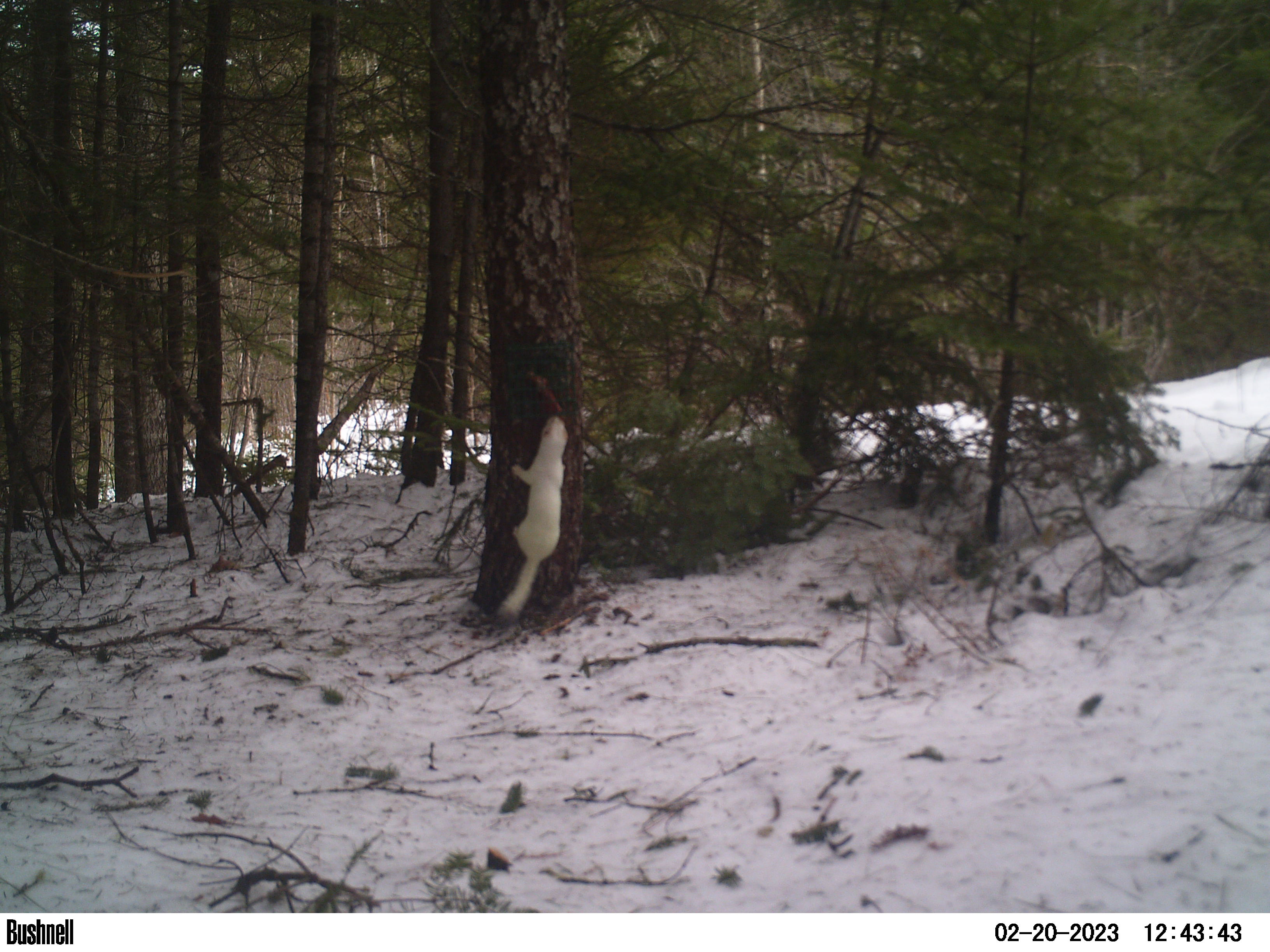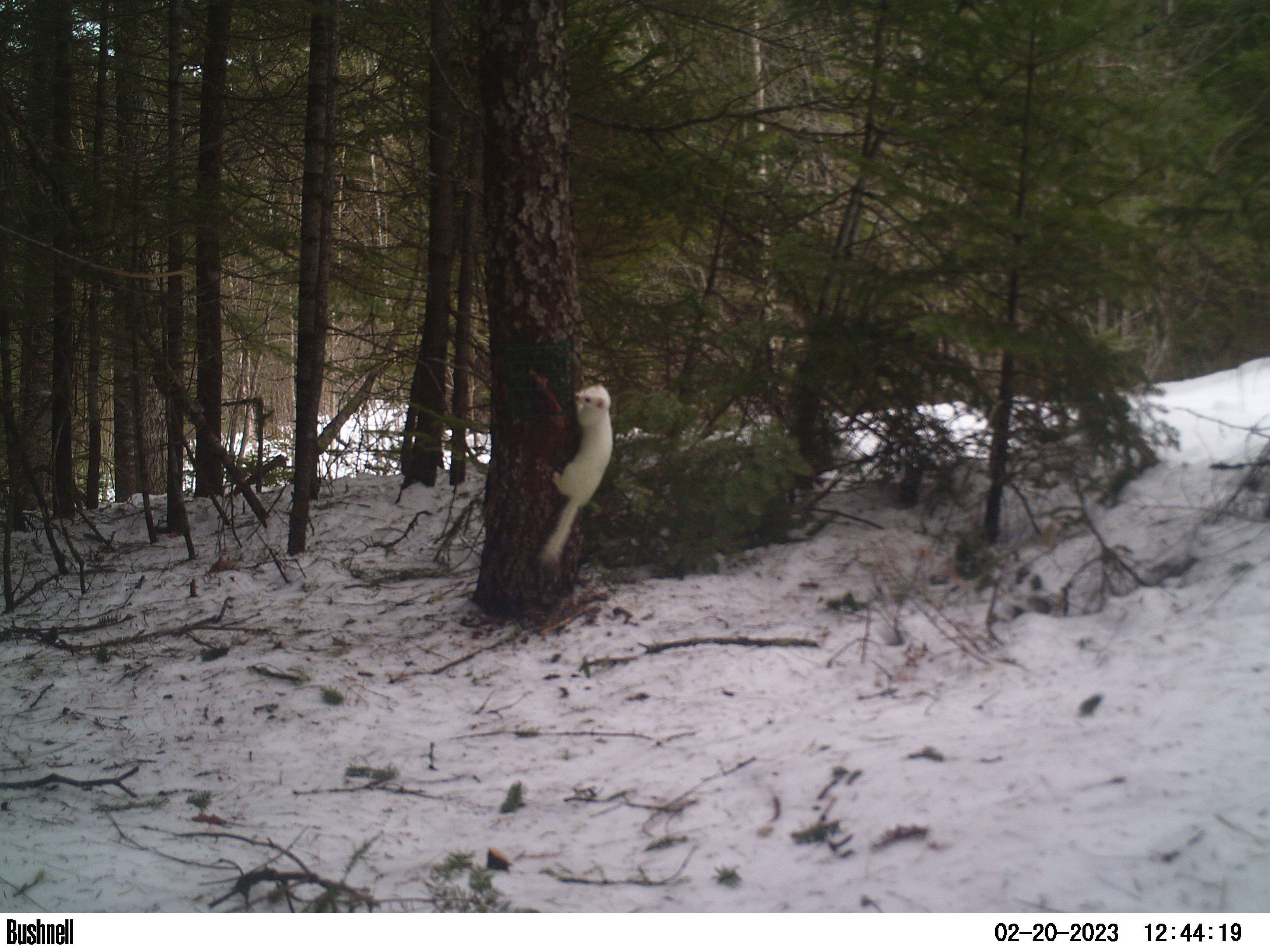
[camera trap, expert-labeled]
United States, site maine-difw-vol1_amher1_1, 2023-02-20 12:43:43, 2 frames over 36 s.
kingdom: Animalia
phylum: Chordata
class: Mammalia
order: Carnivora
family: Mustelidae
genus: Neogale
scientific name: Neogale frenata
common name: long-tailed weasel